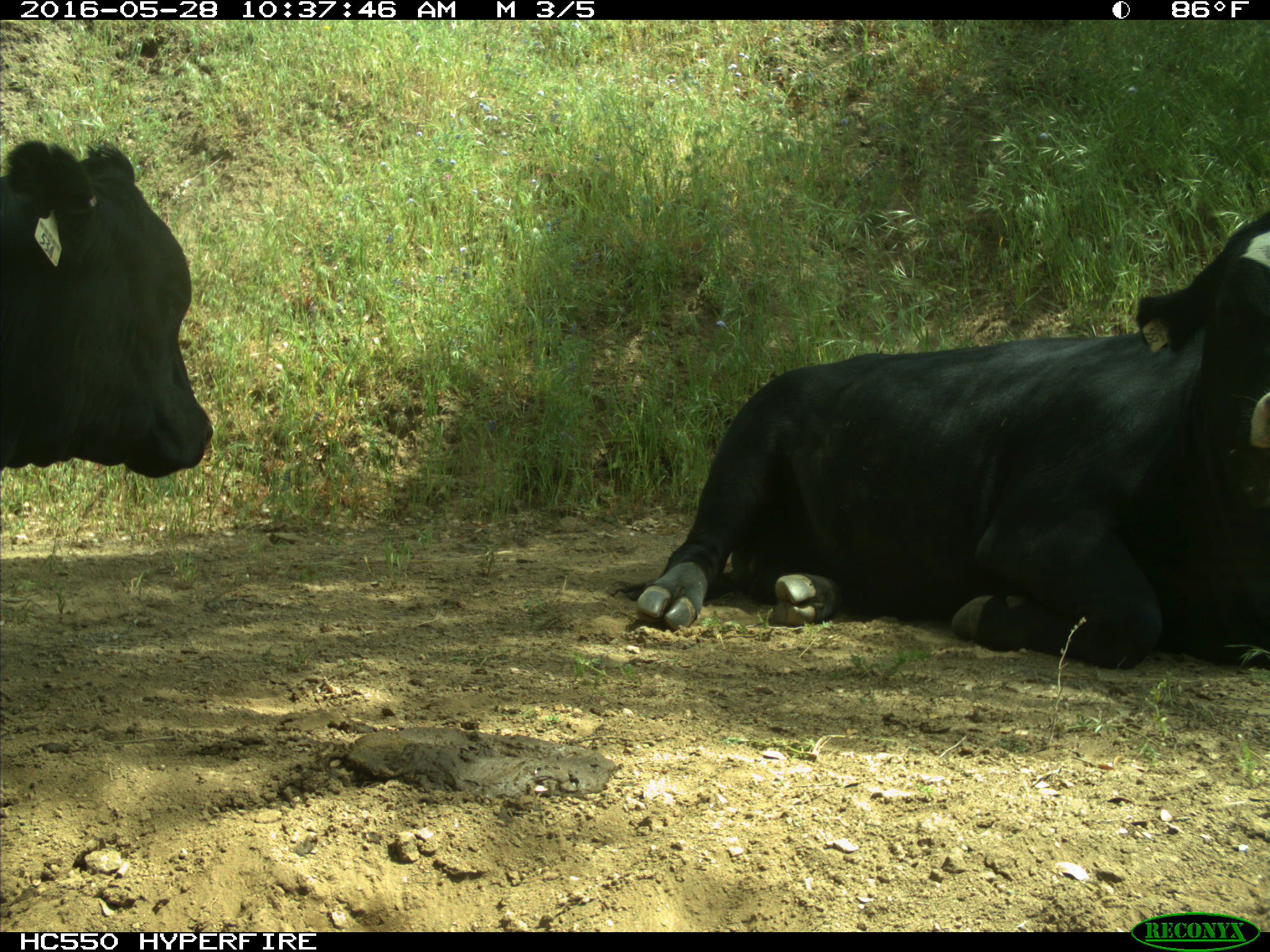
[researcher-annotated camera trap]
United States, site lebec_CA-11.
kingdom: Animalia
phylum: Chordata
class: Mammalia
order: Artiodactyla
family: Bovidae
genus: Bos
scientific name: Bos taurus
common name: domestic cow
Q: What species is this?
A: Bos taurus (domestic cow).